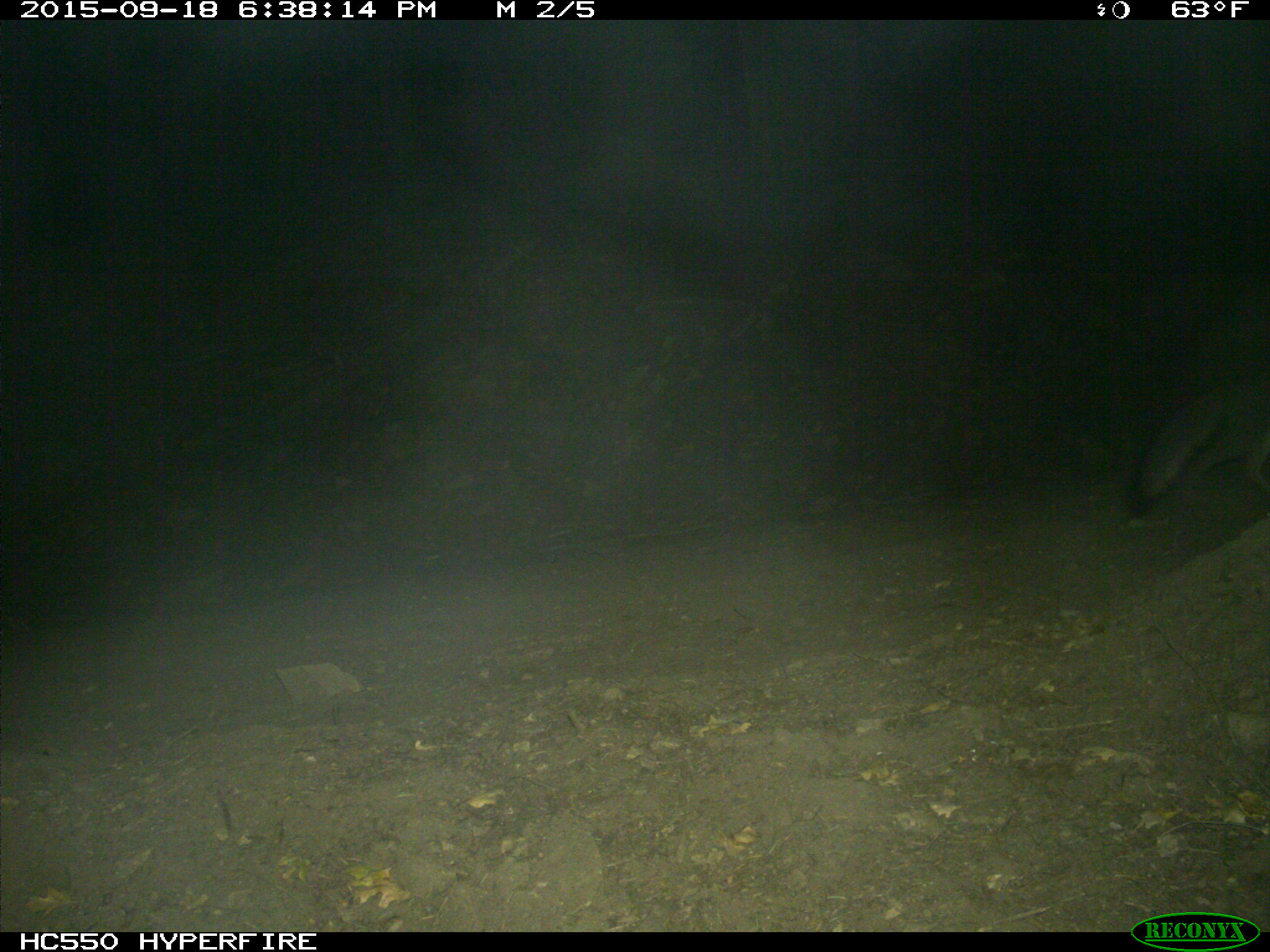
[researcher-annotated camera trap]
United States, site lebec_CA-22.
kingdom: Animalia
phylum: Chordata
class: Mammalia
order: Carnivora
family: Canidae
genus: Urocyon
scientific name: Urocyon cinereoargenteus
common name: gray fox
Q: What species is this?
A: Urocyon cinereoargenteus (gray fox).